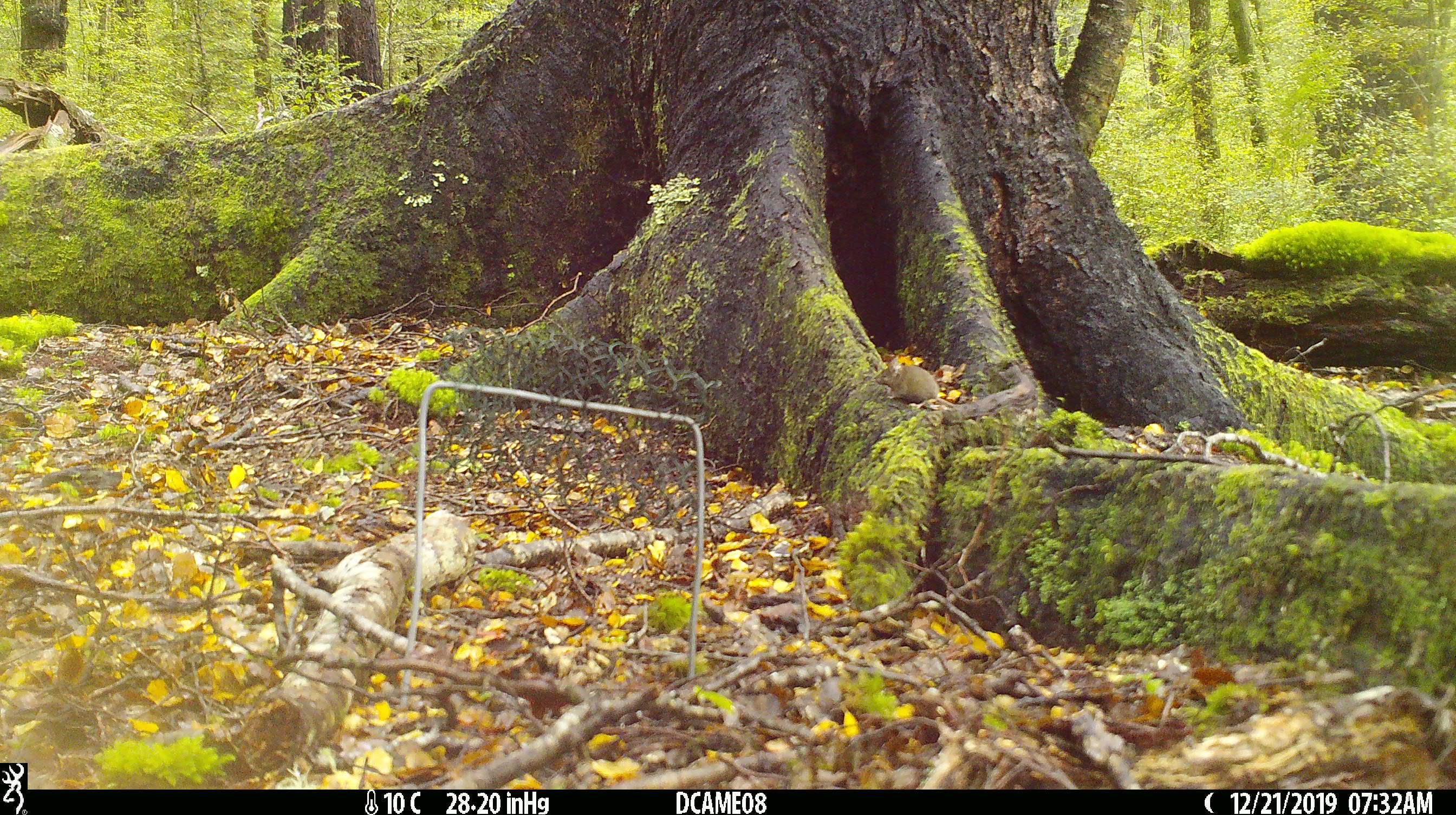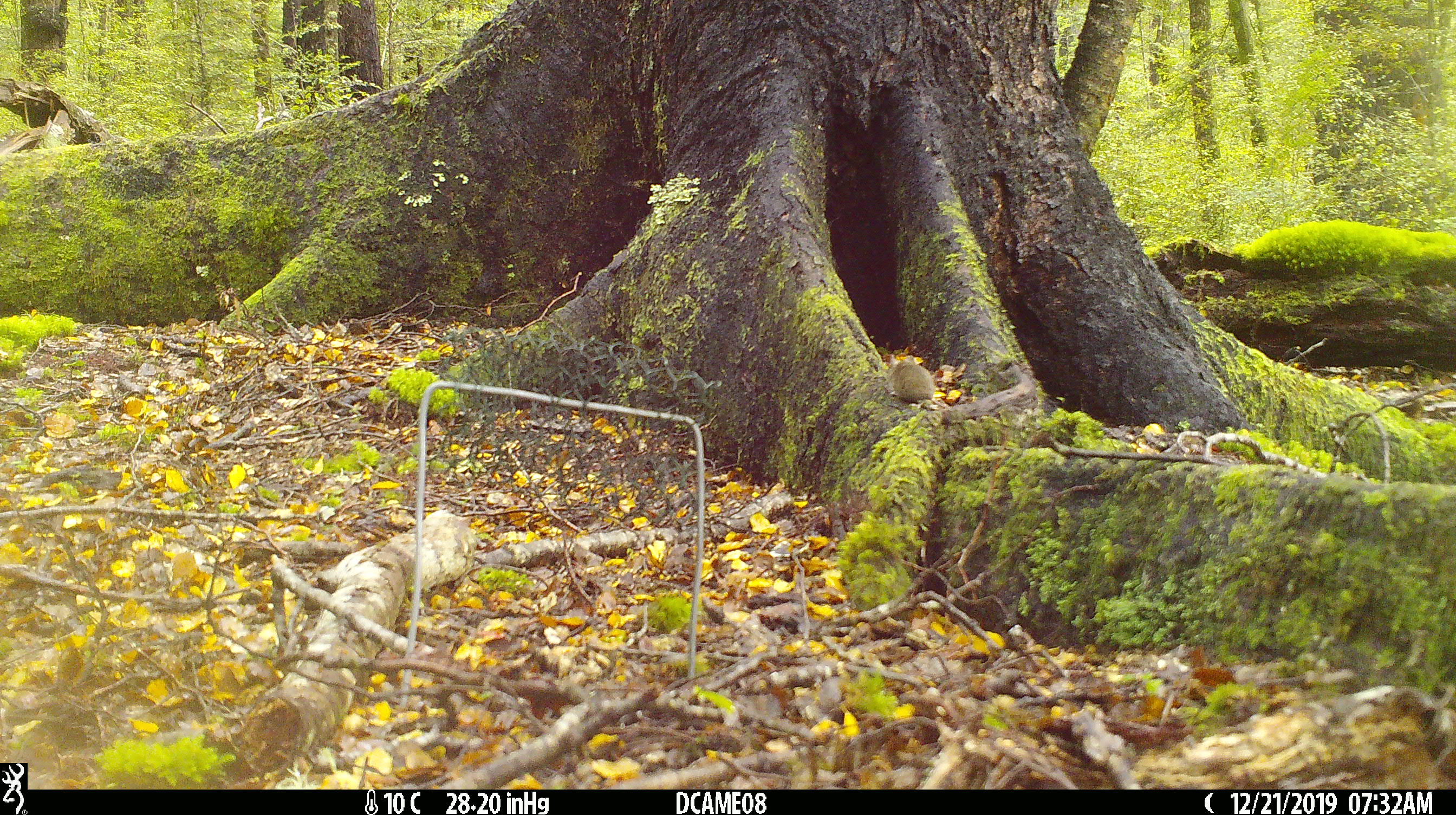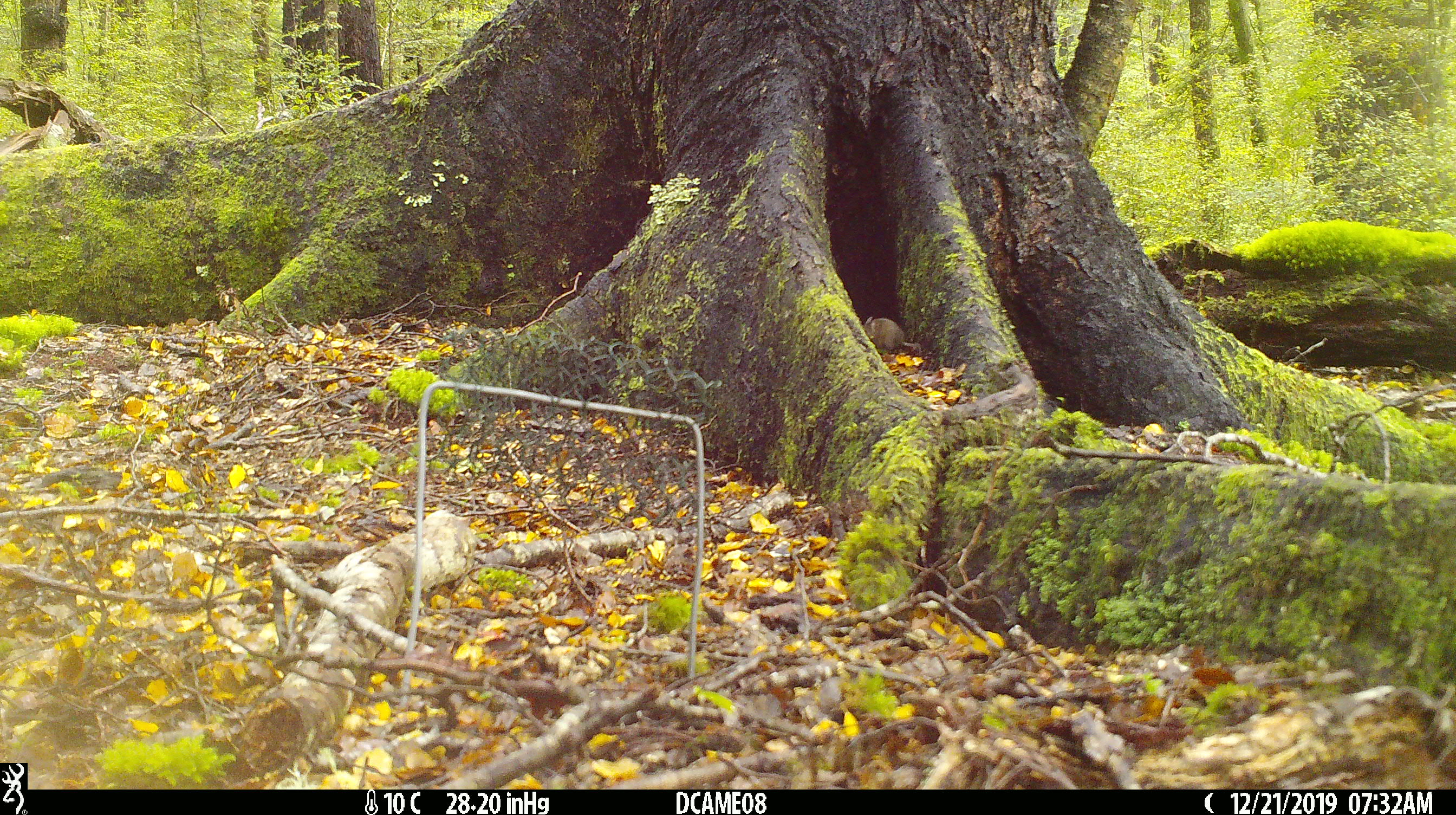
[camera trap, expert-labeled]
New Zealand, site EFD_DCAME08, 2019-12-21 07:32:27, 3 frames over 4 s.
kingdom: Animalia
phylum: Chordata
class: Mammalia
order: Rodentia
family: Muridae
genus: Mus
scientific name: Mus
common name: mouse